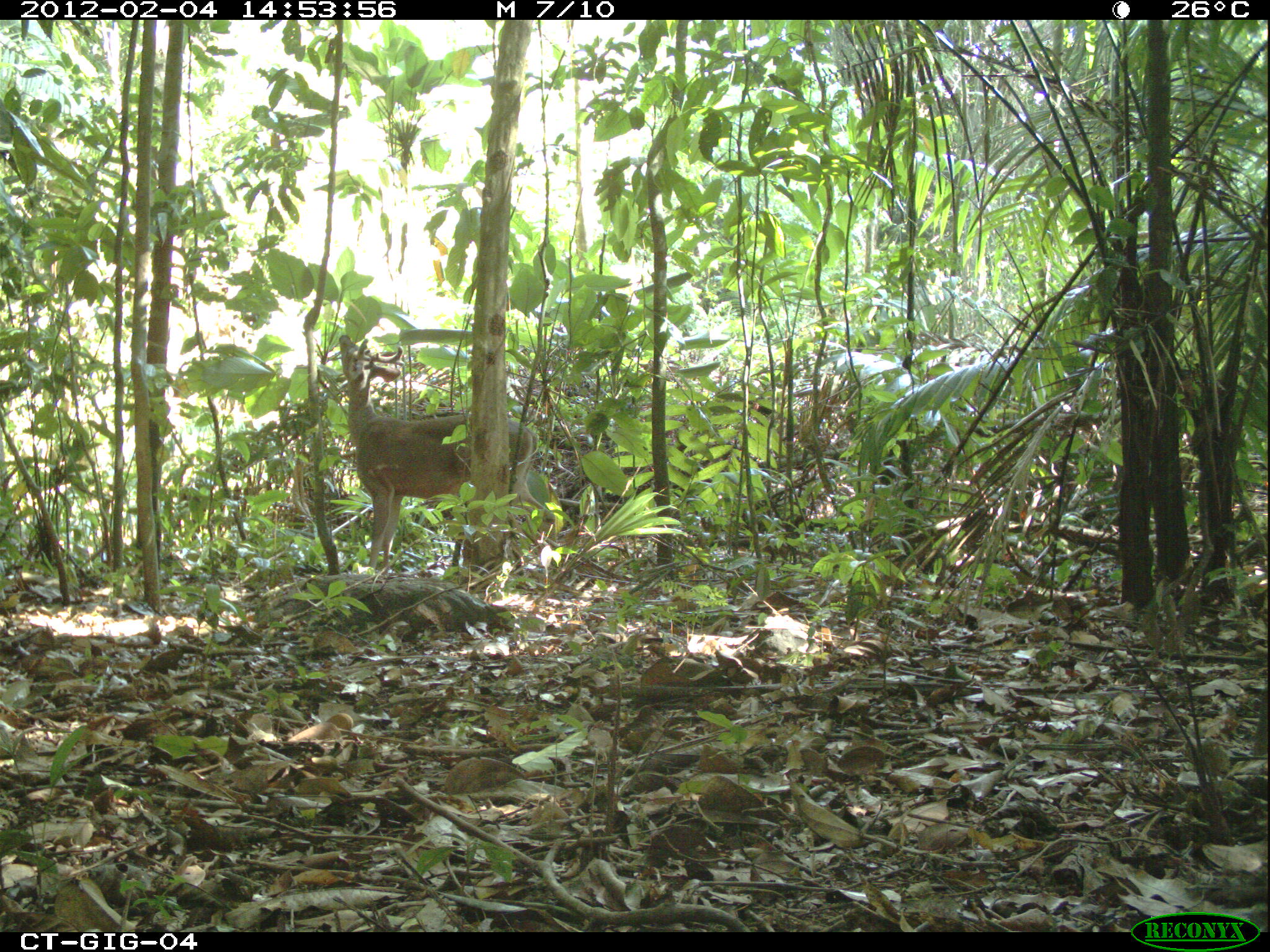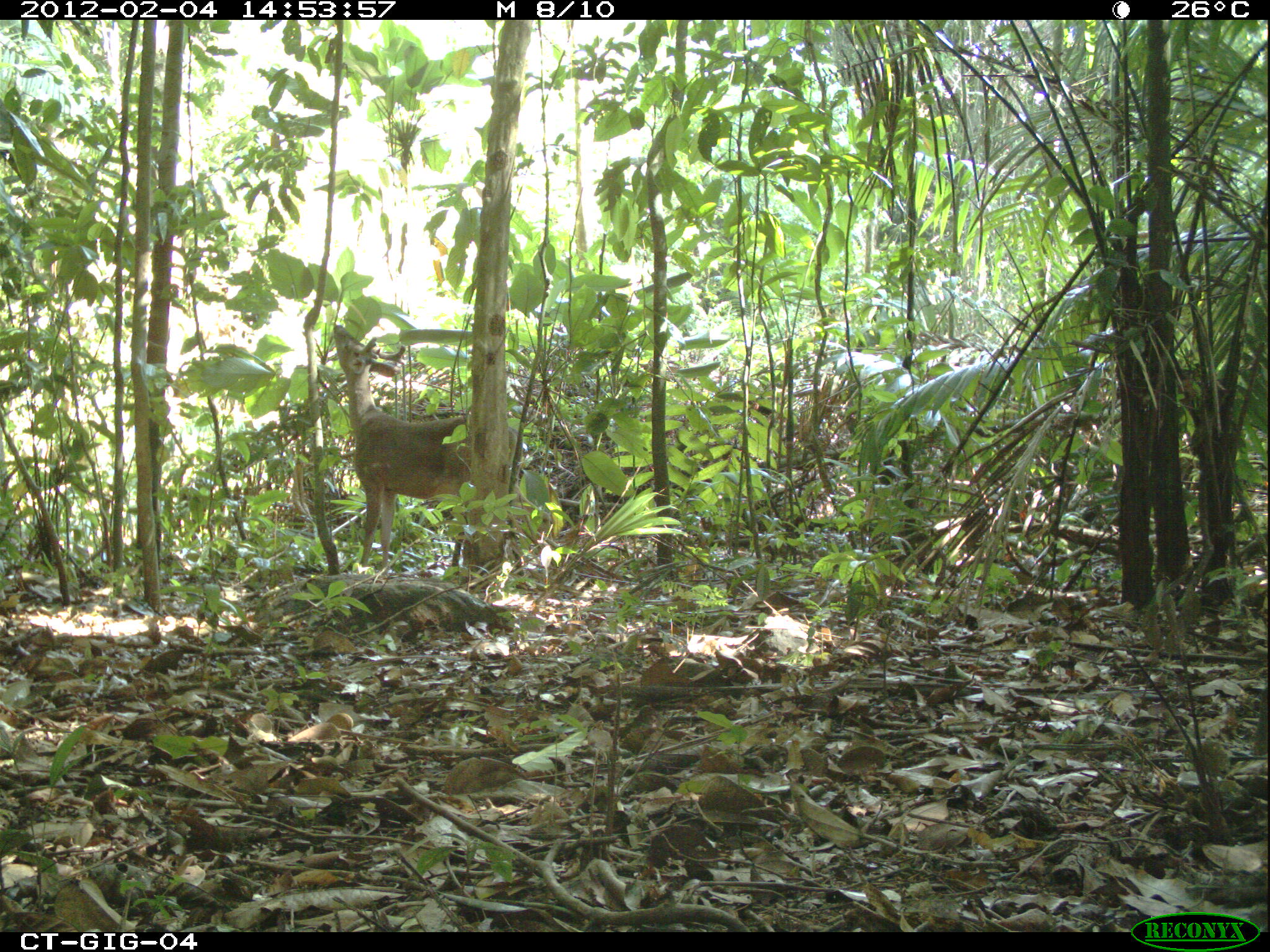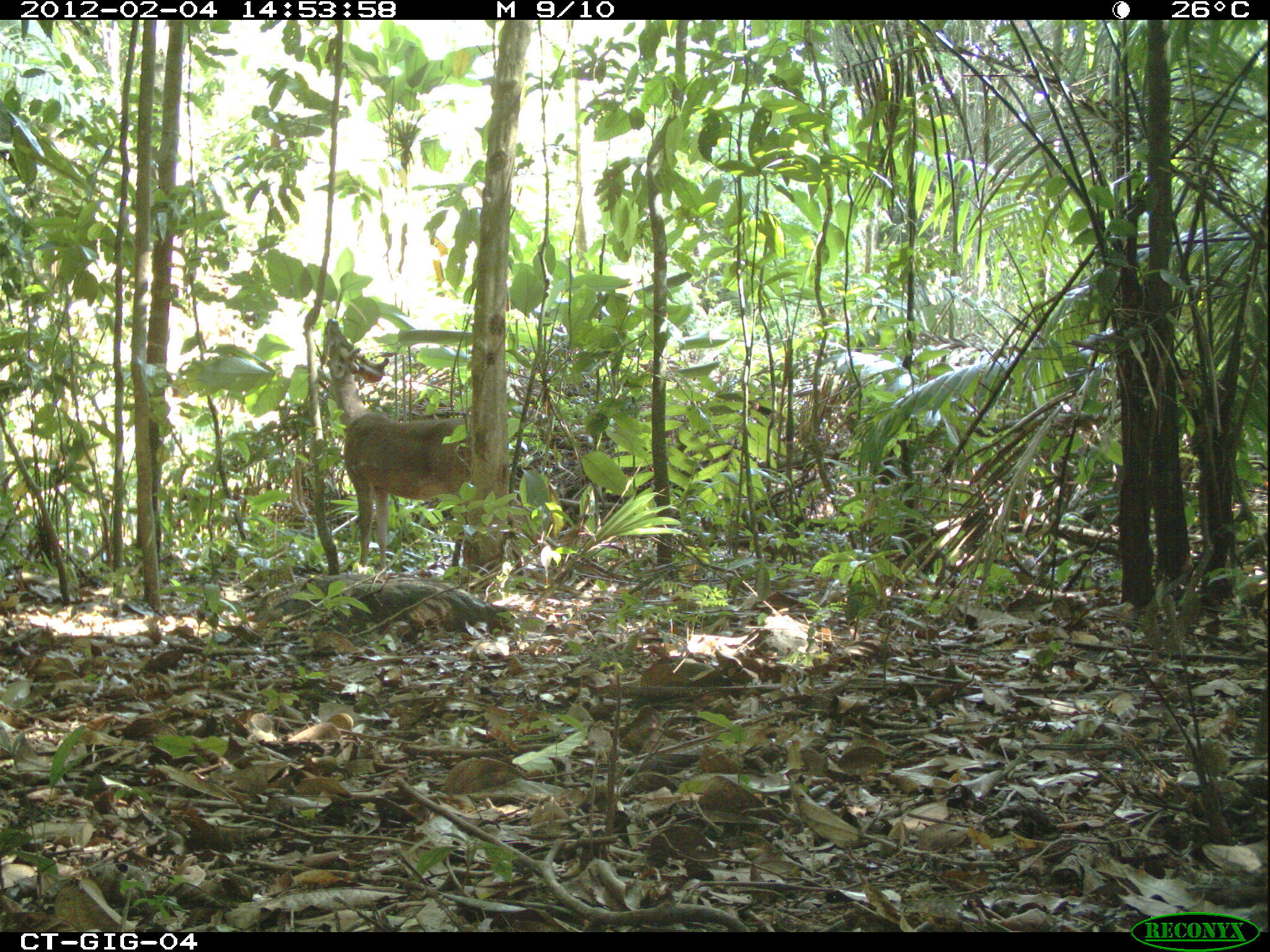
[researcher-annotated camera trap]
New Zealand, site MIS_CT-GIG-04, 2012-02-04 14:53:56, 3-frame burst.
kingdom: Animalia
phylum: Chordata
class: Mammalia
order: Artiodactyla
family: Cervidae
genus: Odocoileus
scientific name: Odocoileus virginianus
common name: white-tailed deer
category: white tailed deer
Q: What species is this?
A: White tailed deer (white-tailed deer) (Odocoileus virginianus).